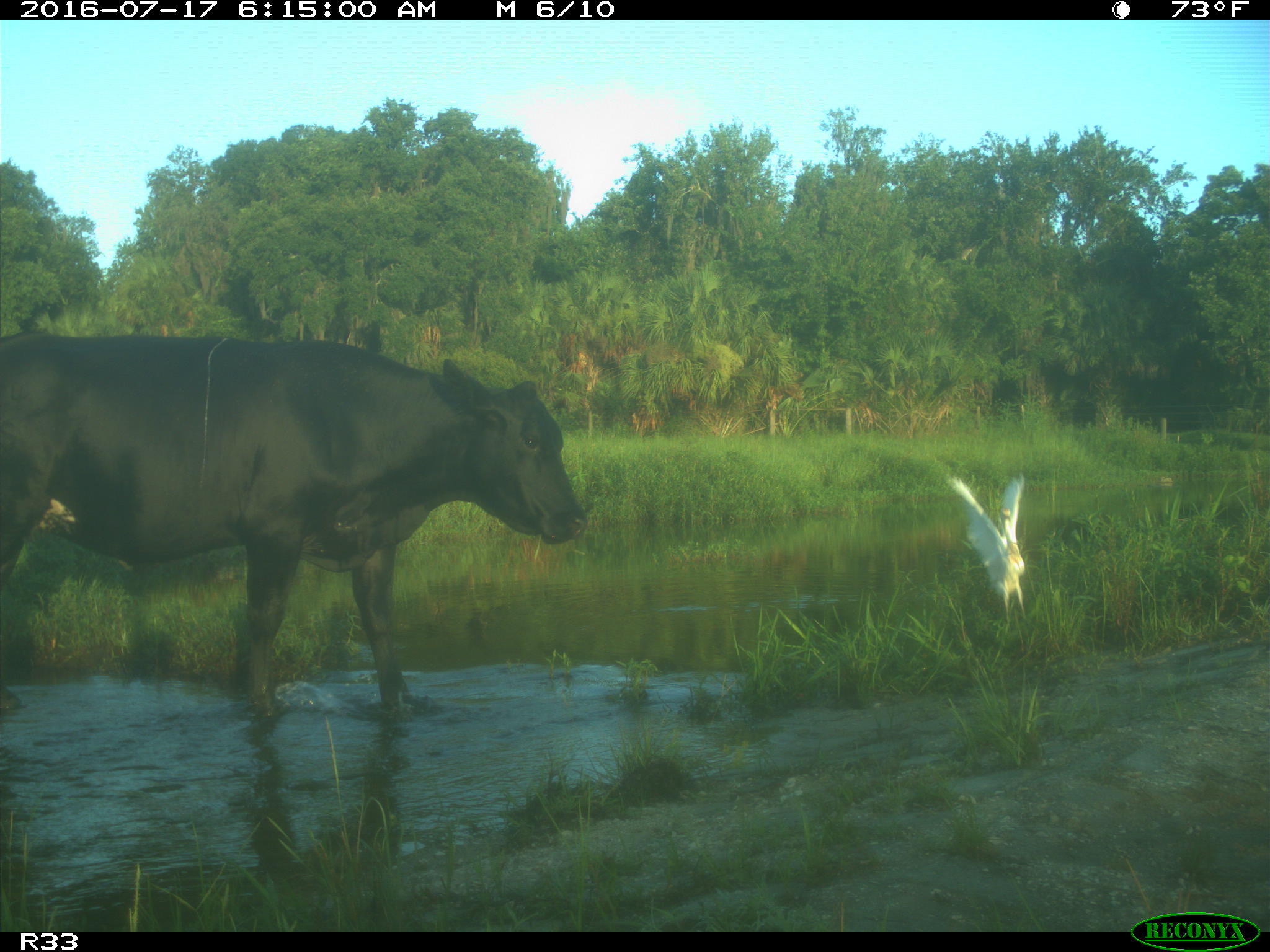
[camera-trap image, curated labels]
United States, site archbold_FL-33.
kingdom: Animalia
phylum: Chordata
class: Mammalia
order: Artiodactyla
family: Bovidae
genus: Bos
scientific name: Bos taurus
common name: domestic cow